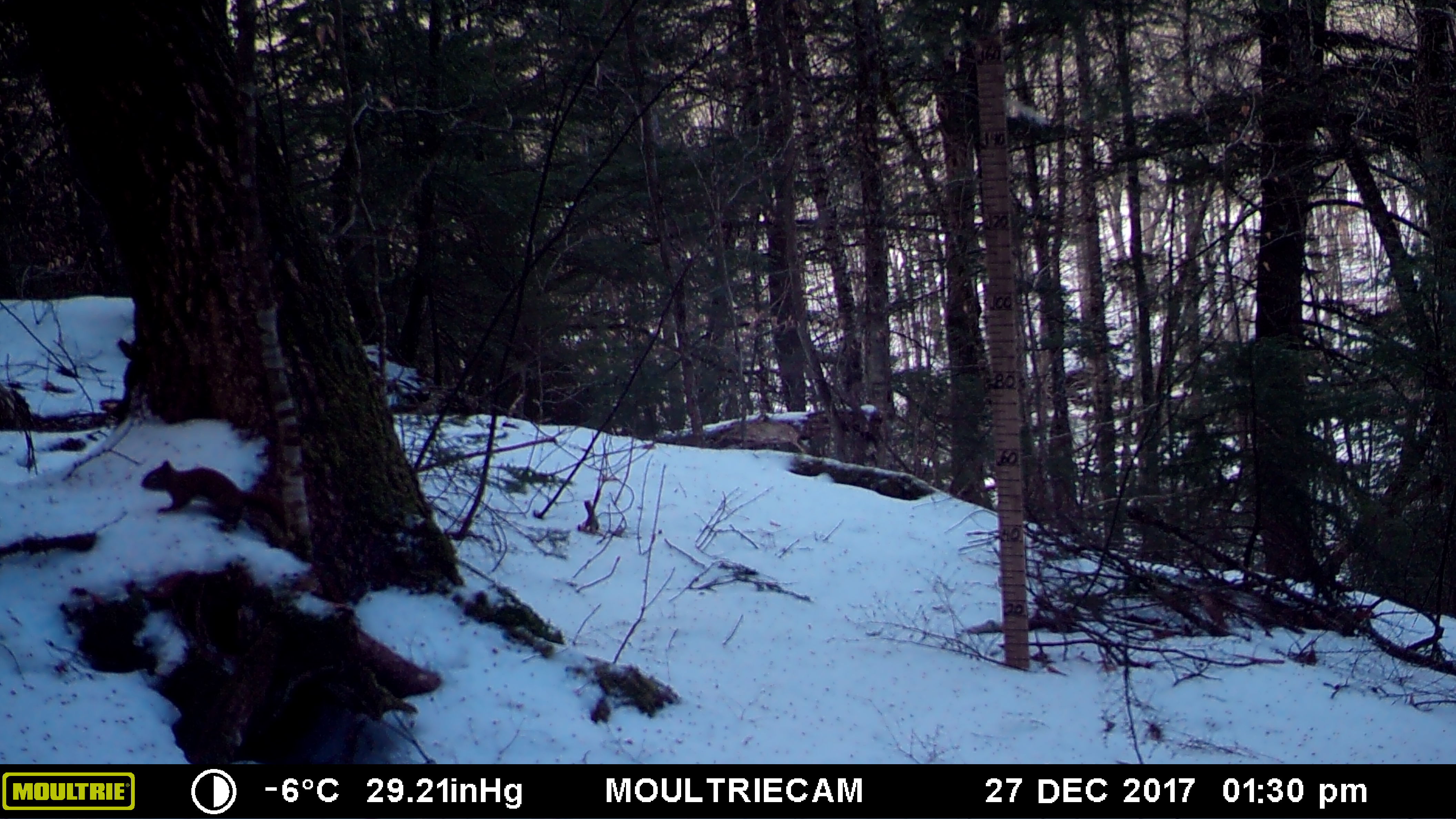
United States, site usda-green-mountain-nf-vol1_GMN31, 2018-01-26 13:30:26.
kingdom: Animalia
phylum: Chordata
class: Mammalia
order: Rodentia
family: Sciuridae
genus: Tamiasciurus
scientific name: Tamiasciurus hudsonicus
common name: red squirrel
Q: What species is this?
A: Red squirrel (Tamiasciurus hudsonicus).